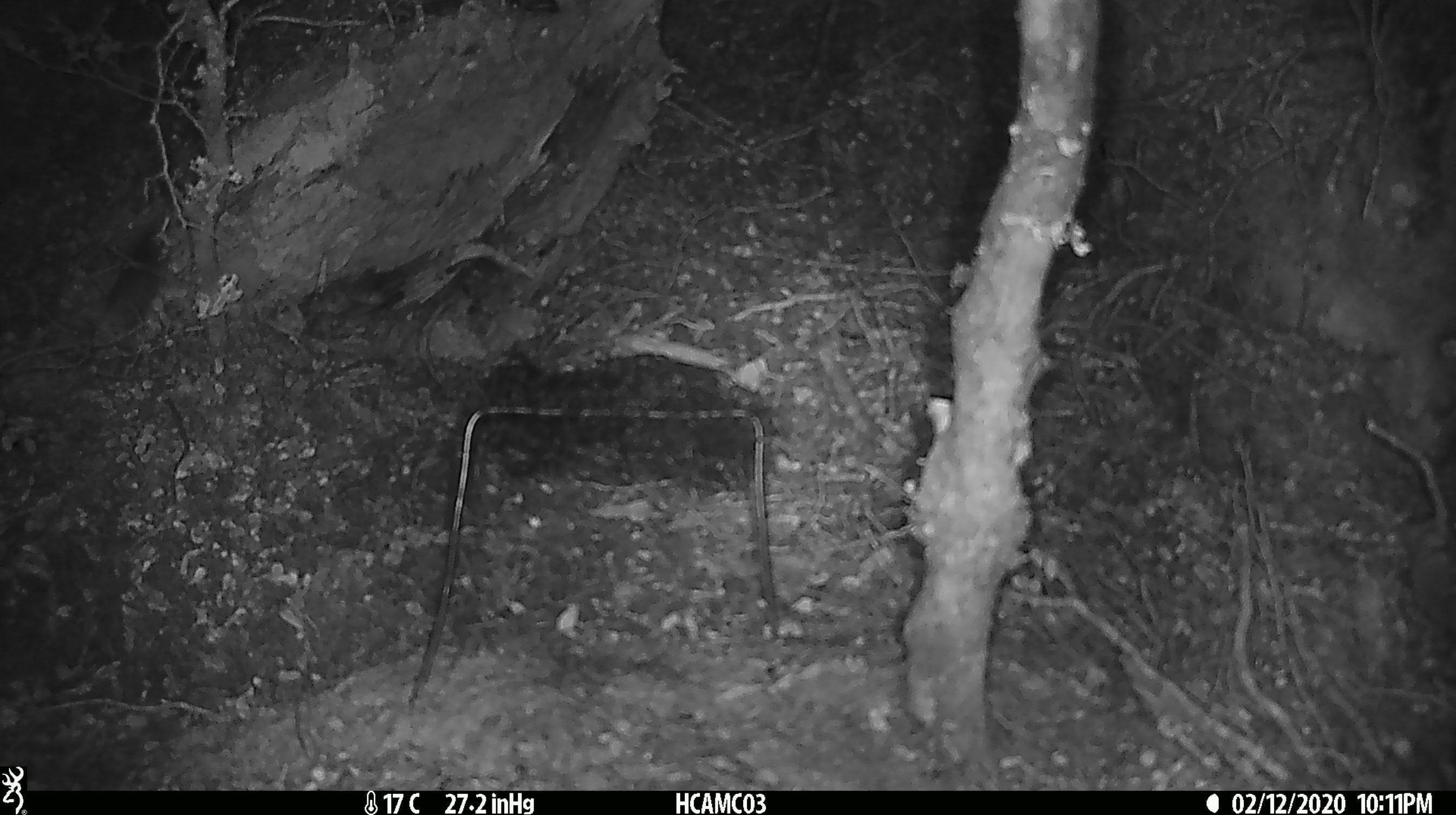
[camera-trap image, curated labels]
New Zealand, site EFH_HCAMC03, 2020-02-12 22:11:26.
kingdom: Animalia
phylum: Chordata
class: Mammalia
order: Rodentia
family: Muridae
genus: Mus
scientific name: Mus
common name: mouse